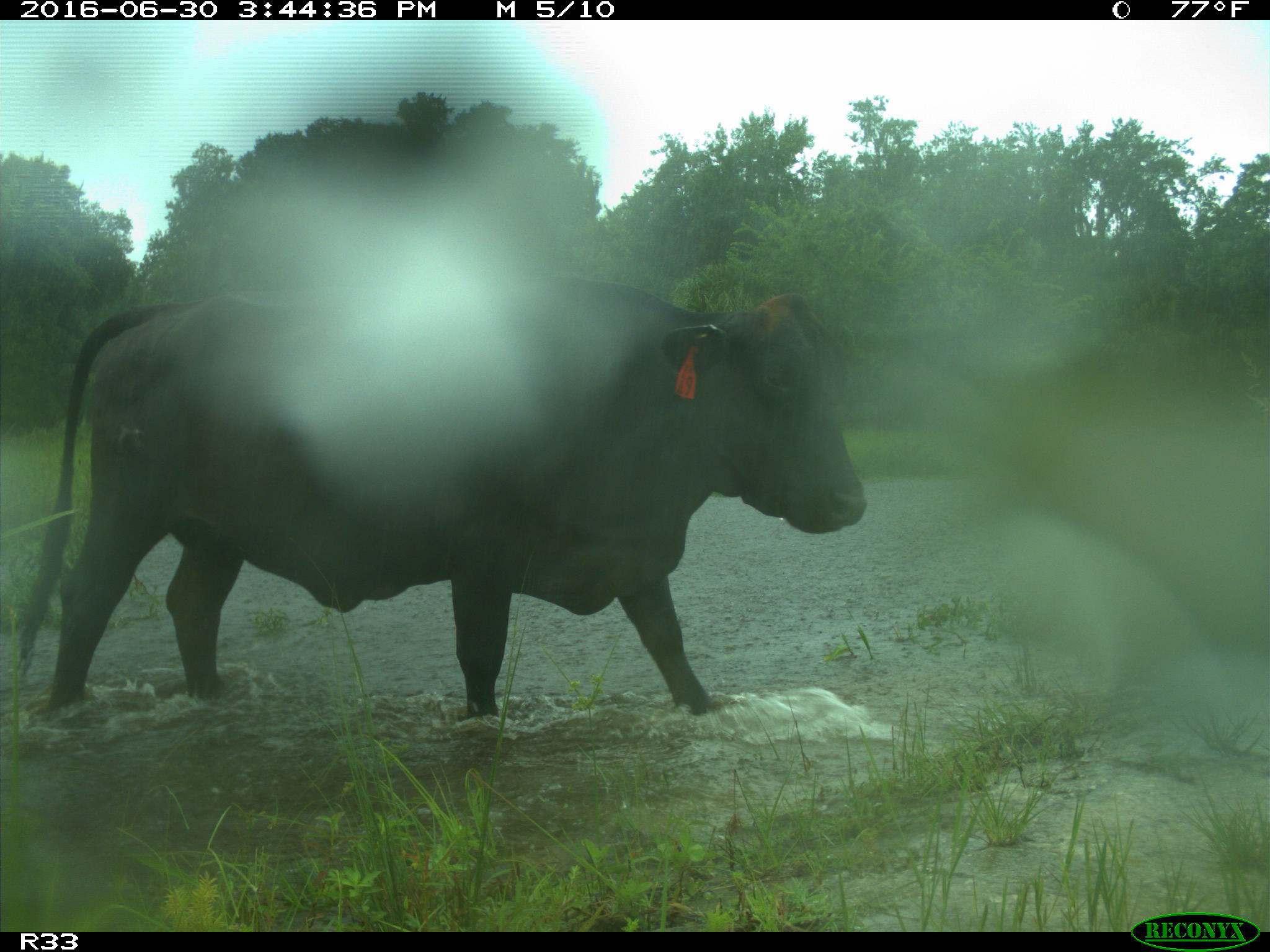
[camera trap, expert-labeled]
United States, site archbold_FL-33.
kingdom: Animalia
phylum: Chordata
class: Mammalia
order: Artiodactyla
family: Bovidae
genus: Bos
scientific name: Bos taurus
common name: domestic cow